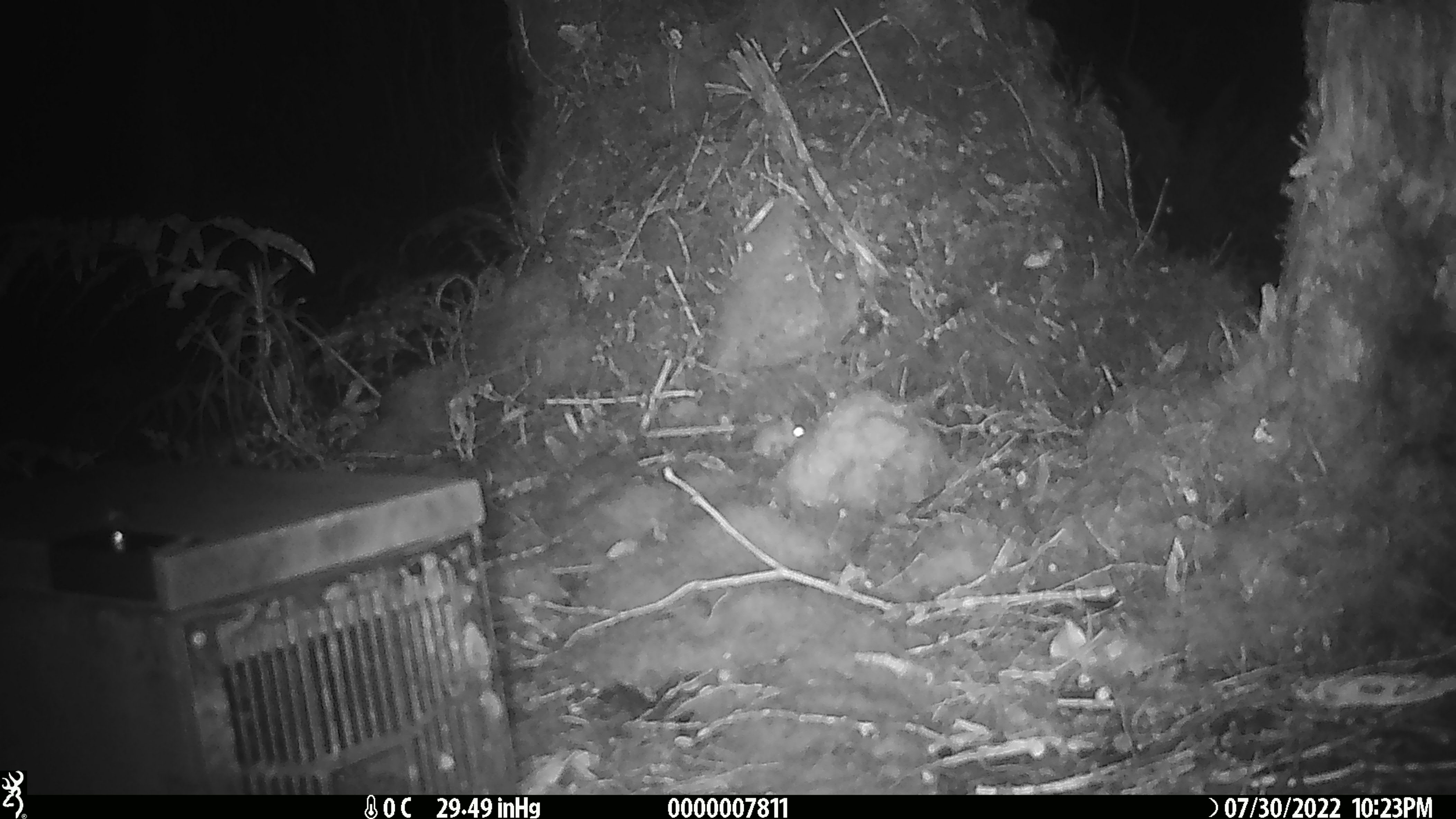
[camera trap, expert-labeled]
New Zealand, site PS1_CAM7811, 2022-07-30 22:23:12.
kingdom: Animalia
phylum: Chordata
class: Mammalia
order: Rodentia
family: Muridae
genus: Mus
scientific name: Mus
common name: mouse